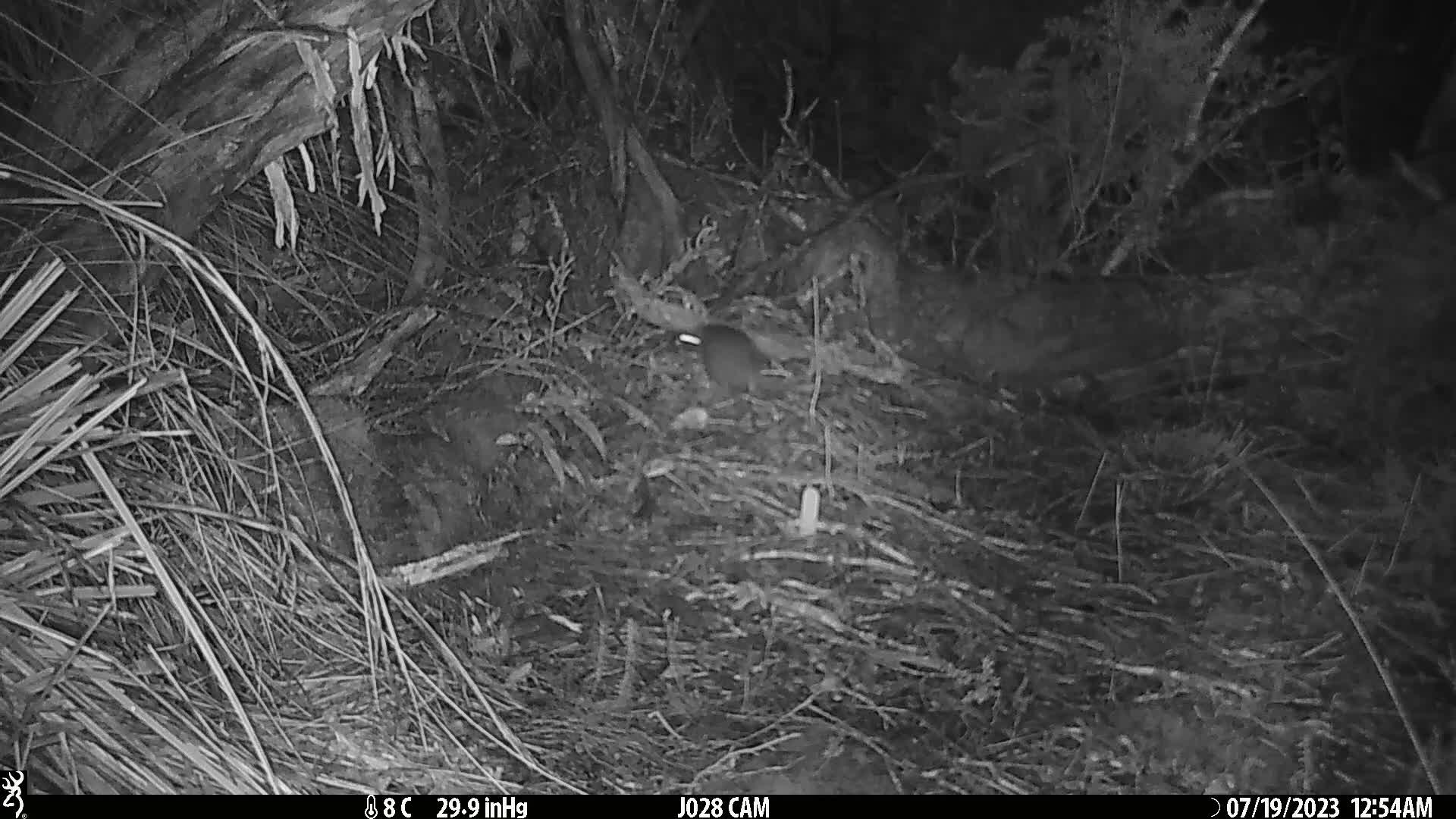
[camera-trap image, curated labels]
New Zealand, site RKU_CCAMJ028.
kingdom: Animalia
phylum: Chordata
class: Mammalia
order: Rodentia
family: Muridae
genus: Rattus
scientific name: Rattus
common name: rat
Rat (Rattus).